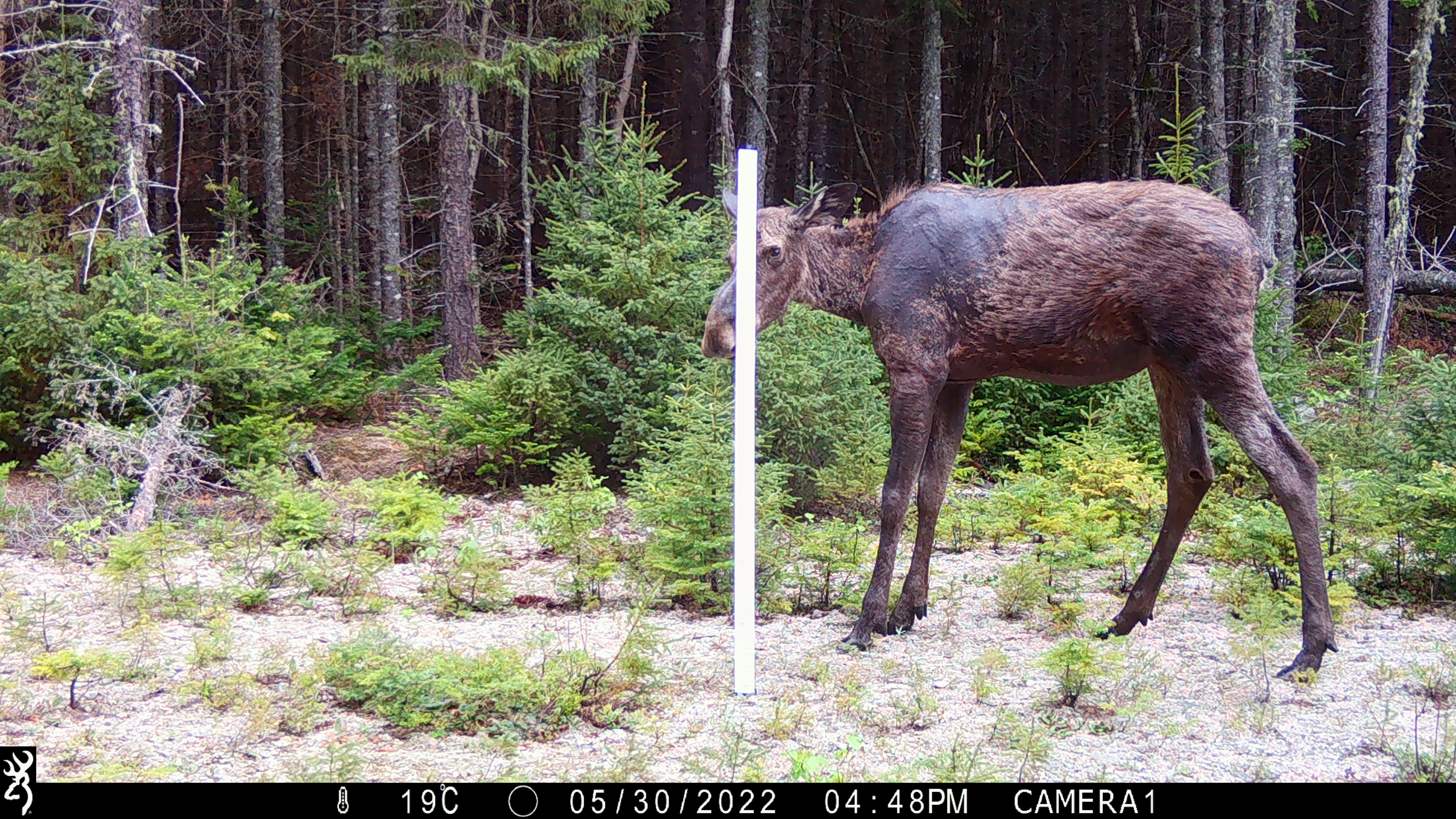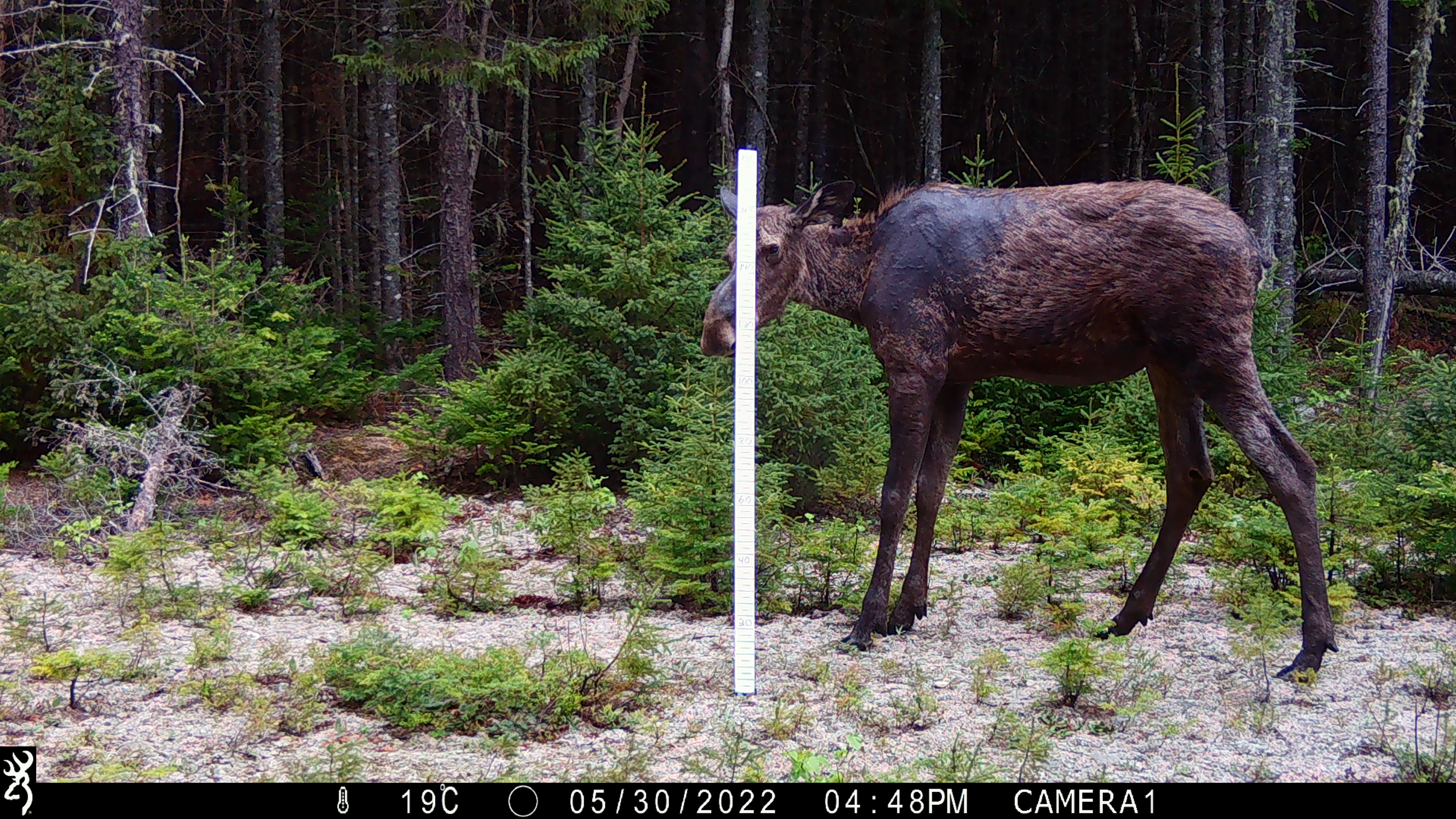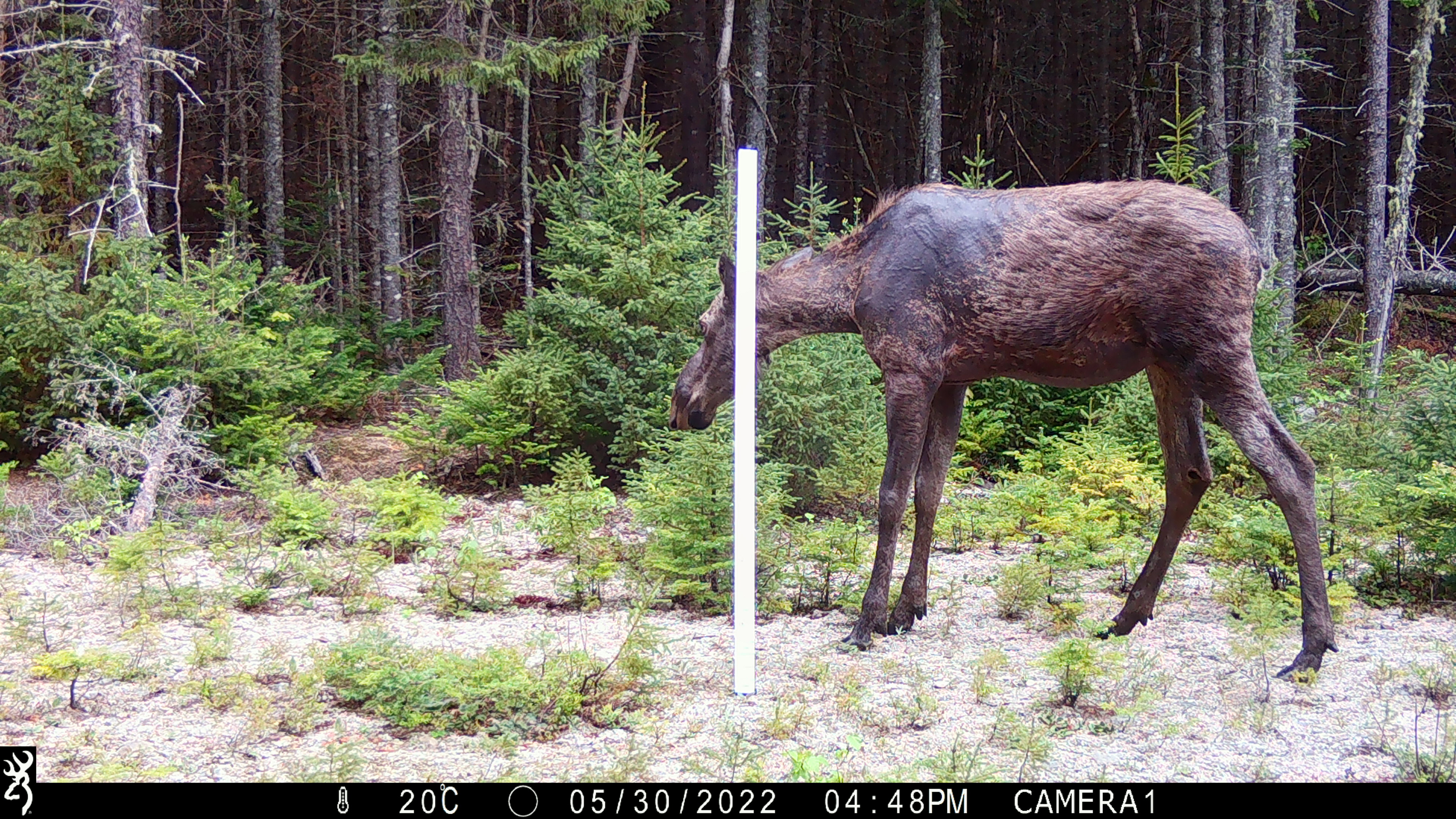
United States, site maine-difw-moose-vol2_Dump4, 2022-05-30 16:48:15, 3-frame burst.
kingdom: Animalia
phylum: Chordata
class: Mammalia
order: Artiodactyla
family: Cervidae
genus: Alces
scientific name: Alces alces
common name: moose